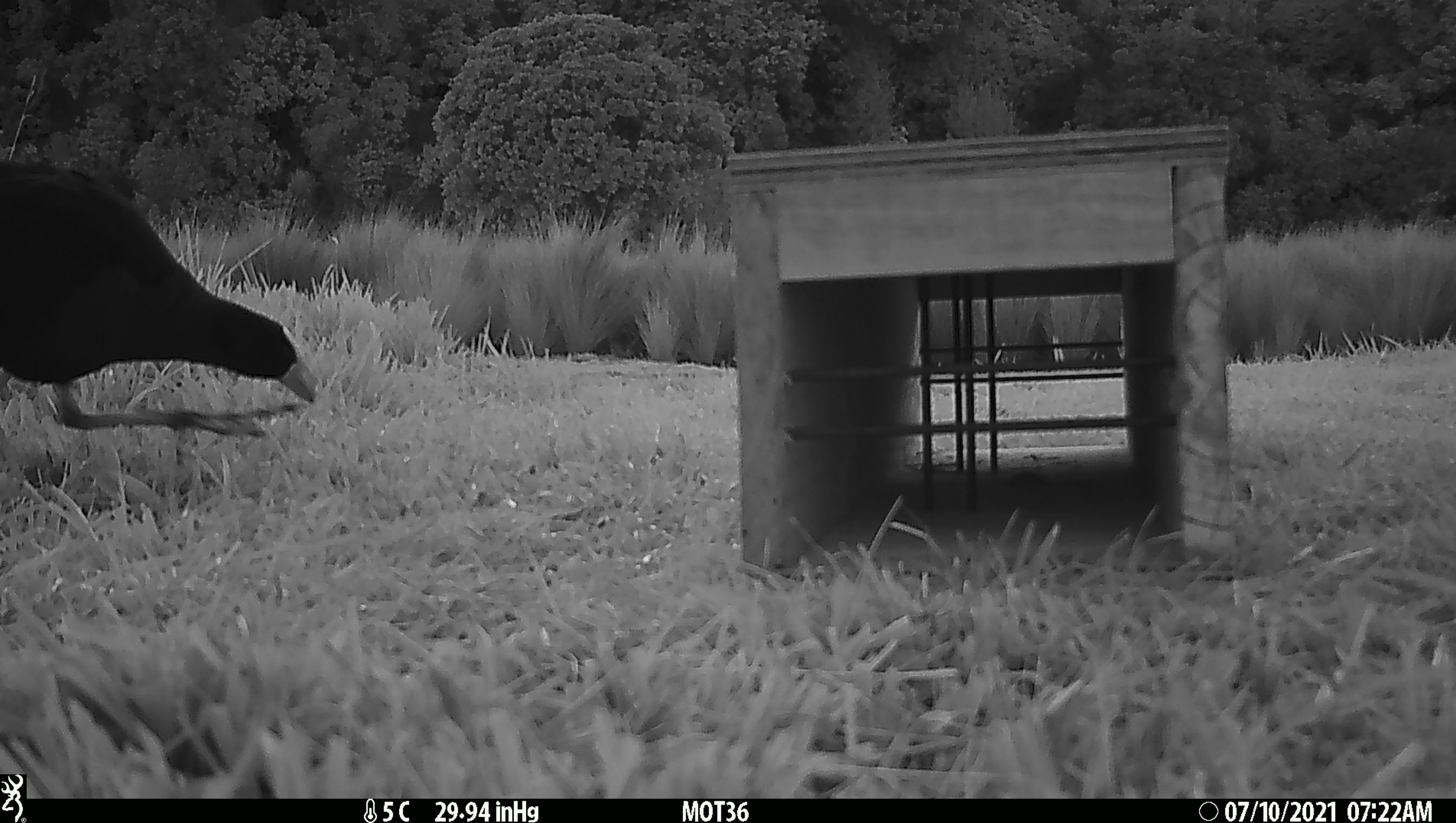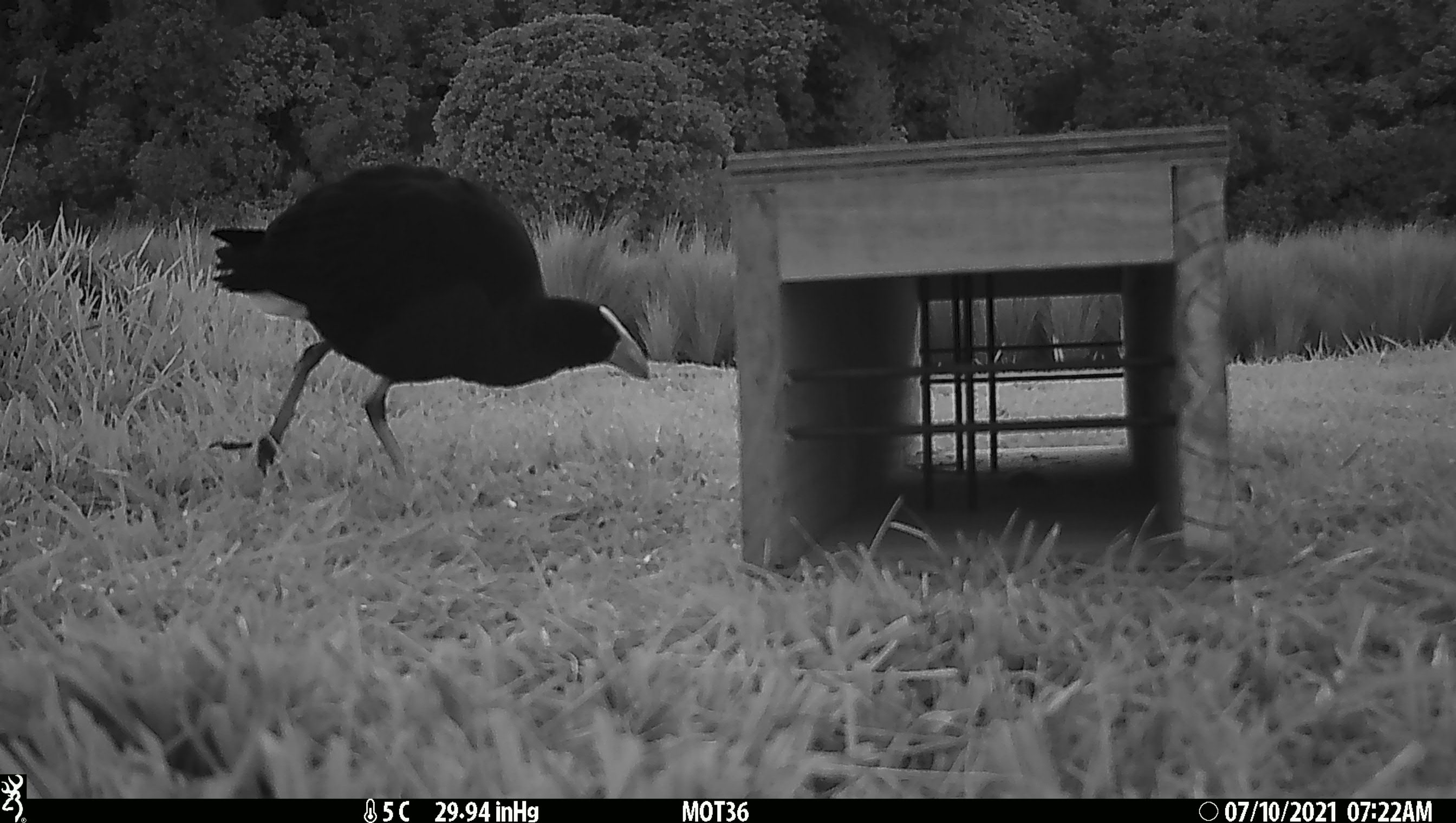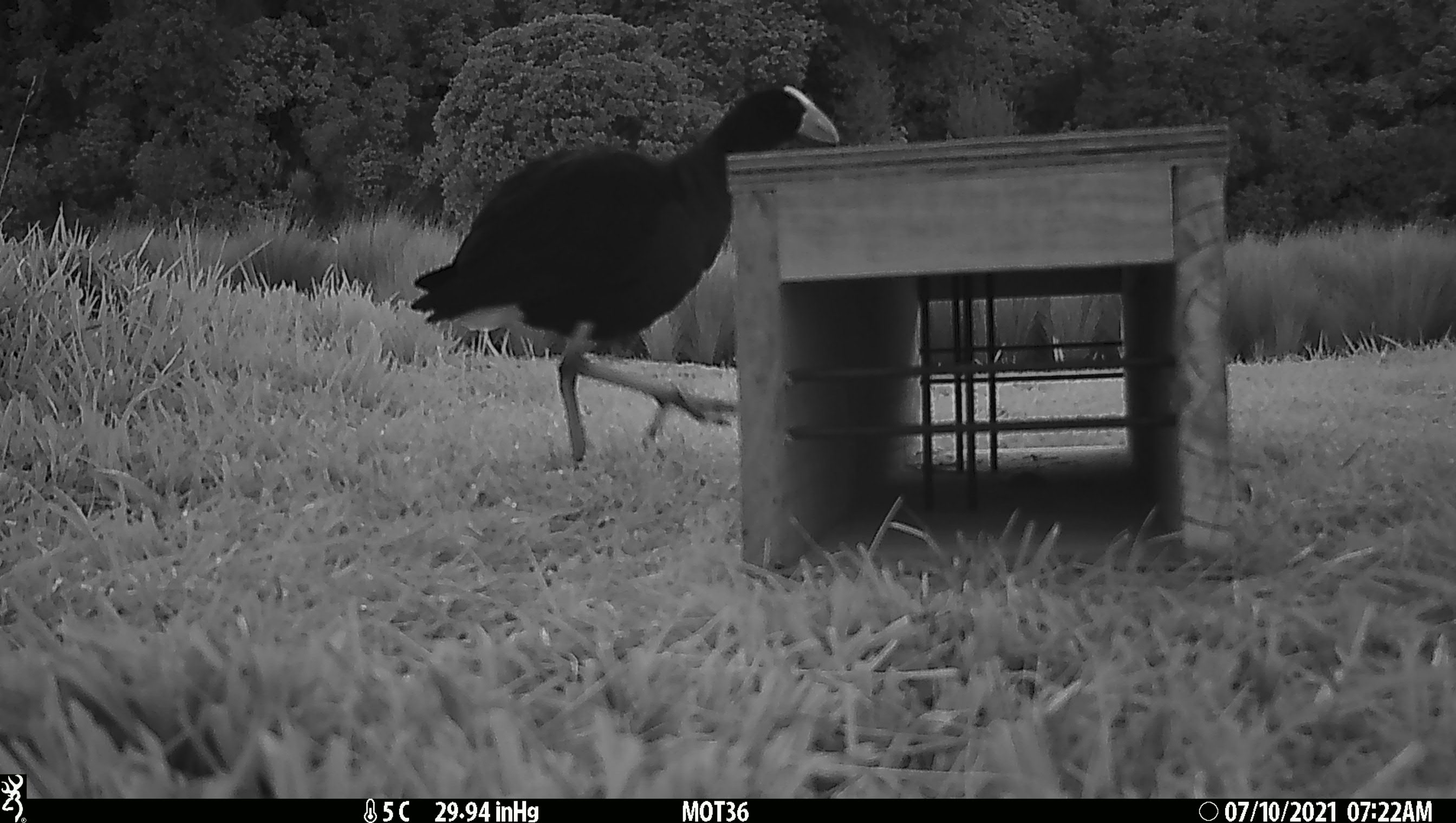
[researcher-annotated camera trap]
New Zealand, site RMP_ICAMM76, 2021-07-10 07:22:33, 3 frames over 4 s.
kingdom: Animalia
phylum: Chordata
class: Aves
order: Gruiformes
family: Rallidae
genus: Porphyrio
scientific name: Porphyrio melanotus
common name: australasian swamphen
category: pukeko